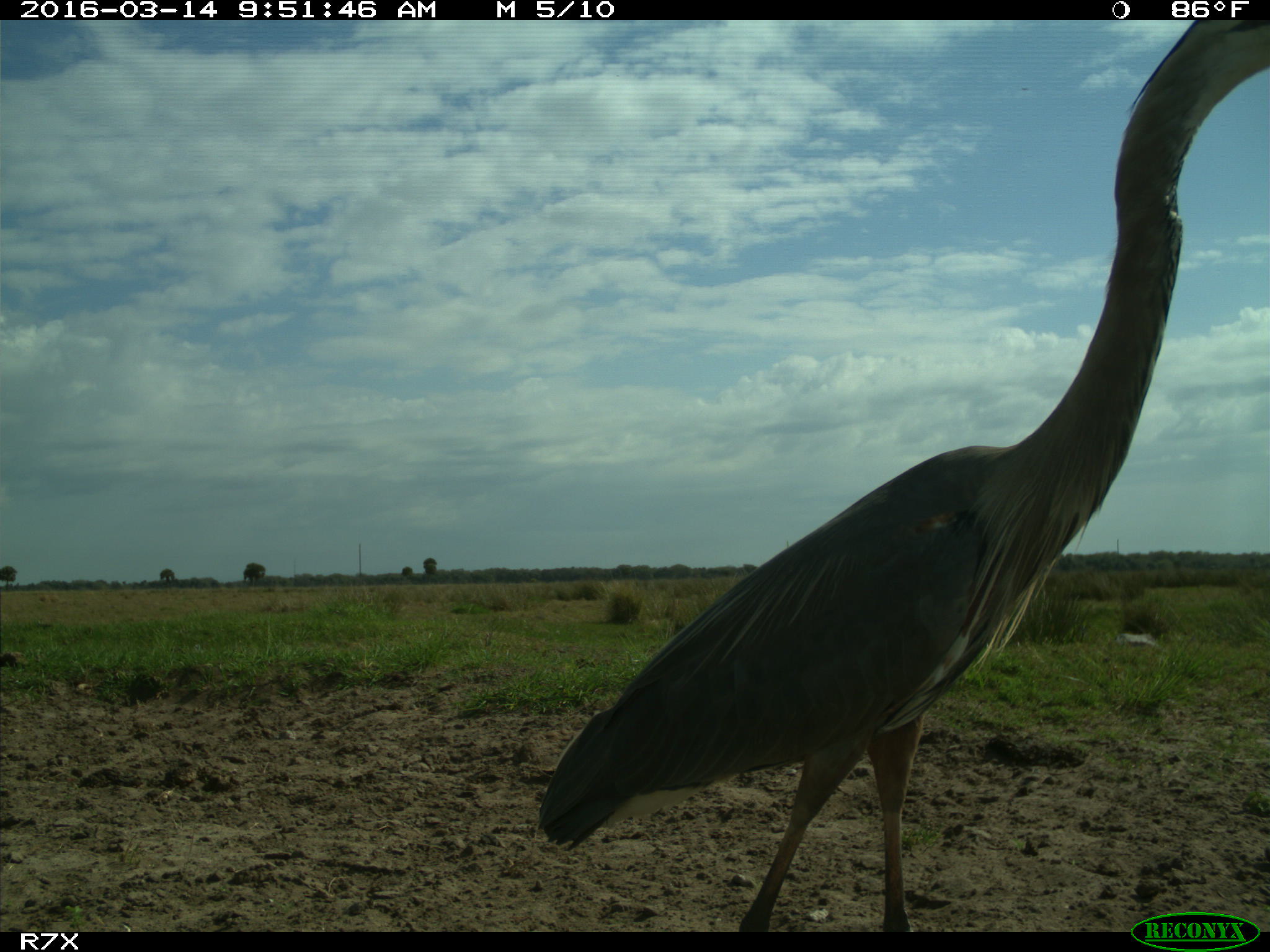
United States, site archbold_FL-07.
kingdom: Animalia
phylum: Chordata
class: Aves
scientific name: Aves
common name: birds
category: unidentified bird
Unidentified bird (birds) (Aves).